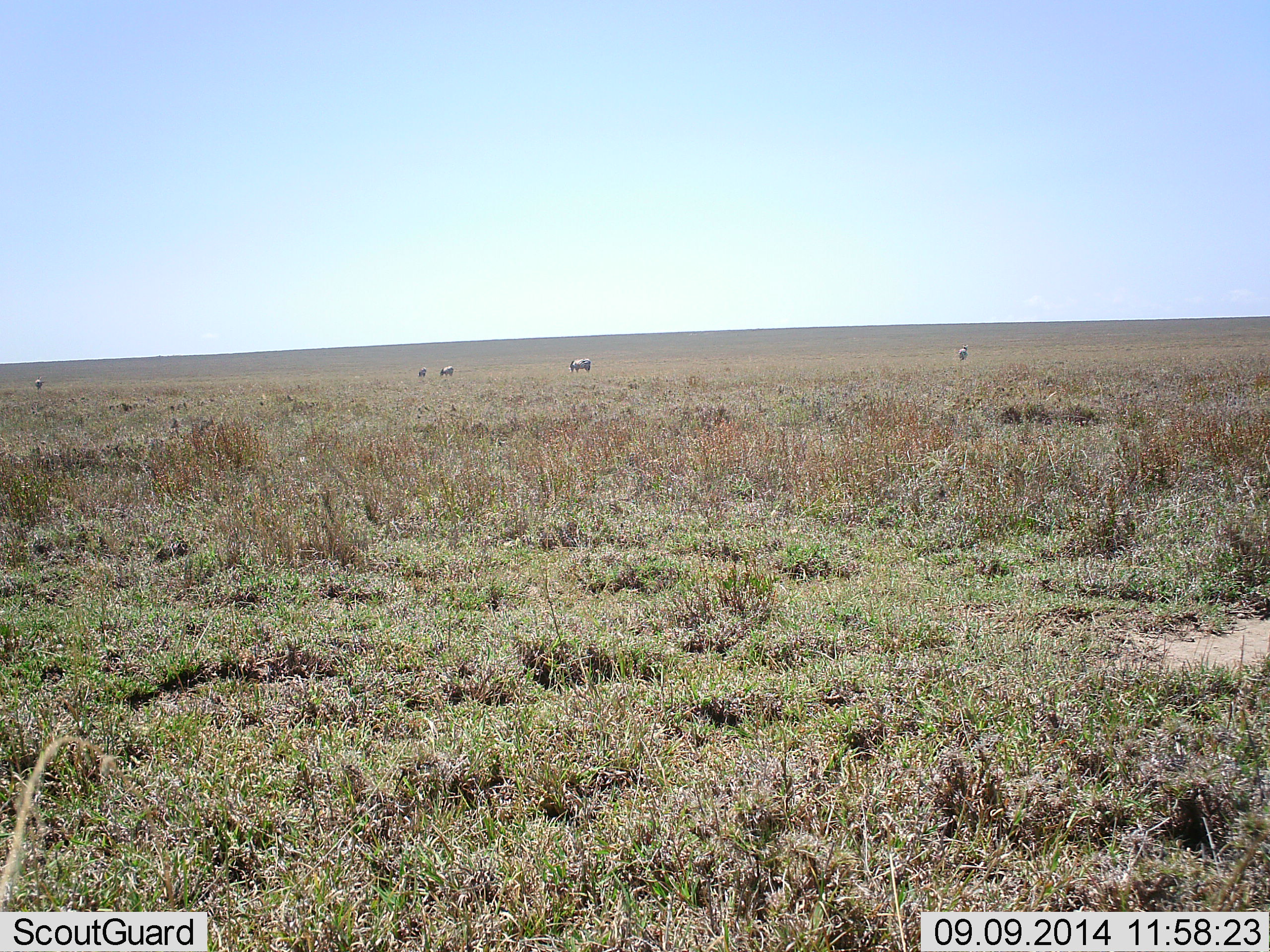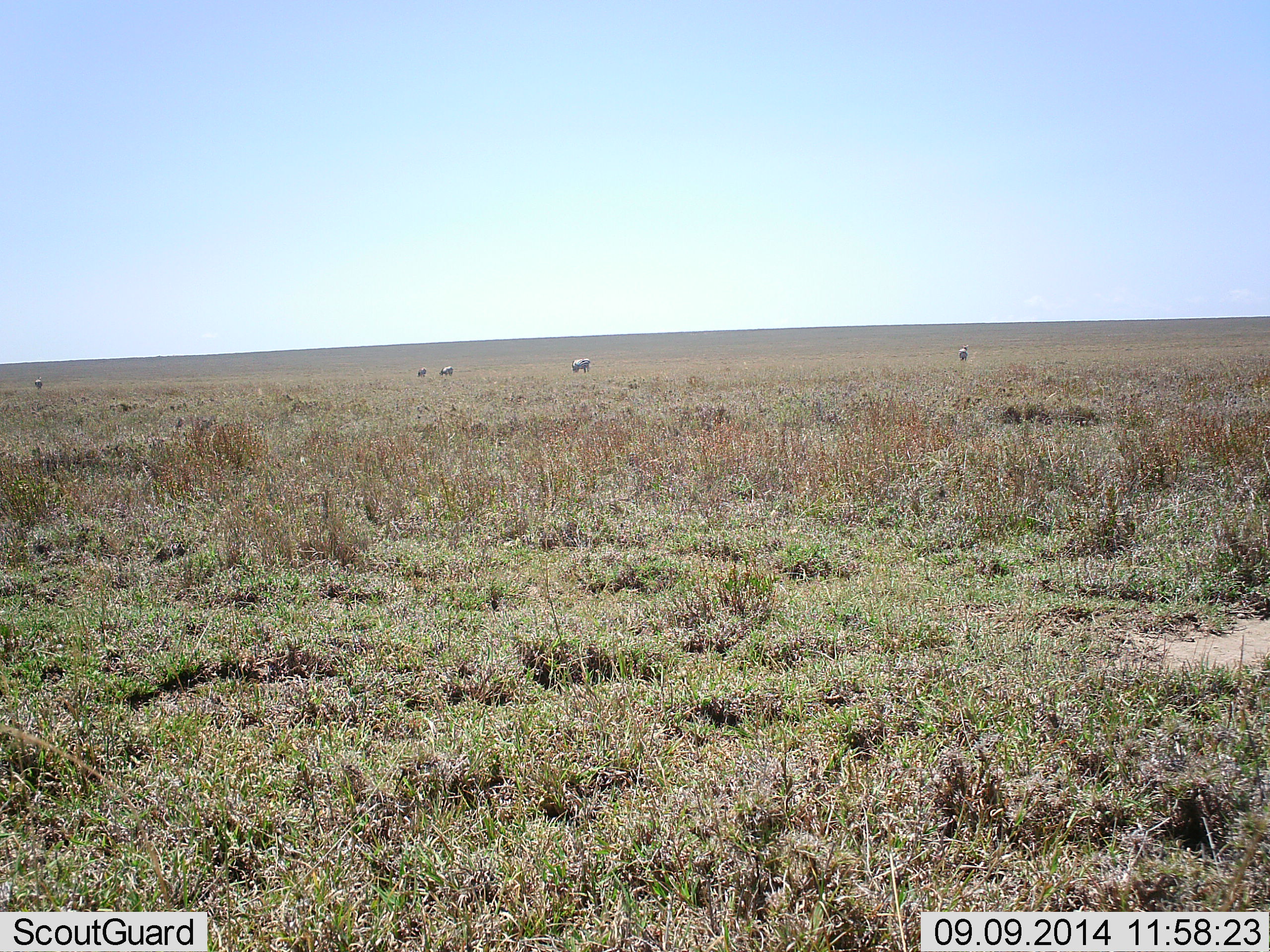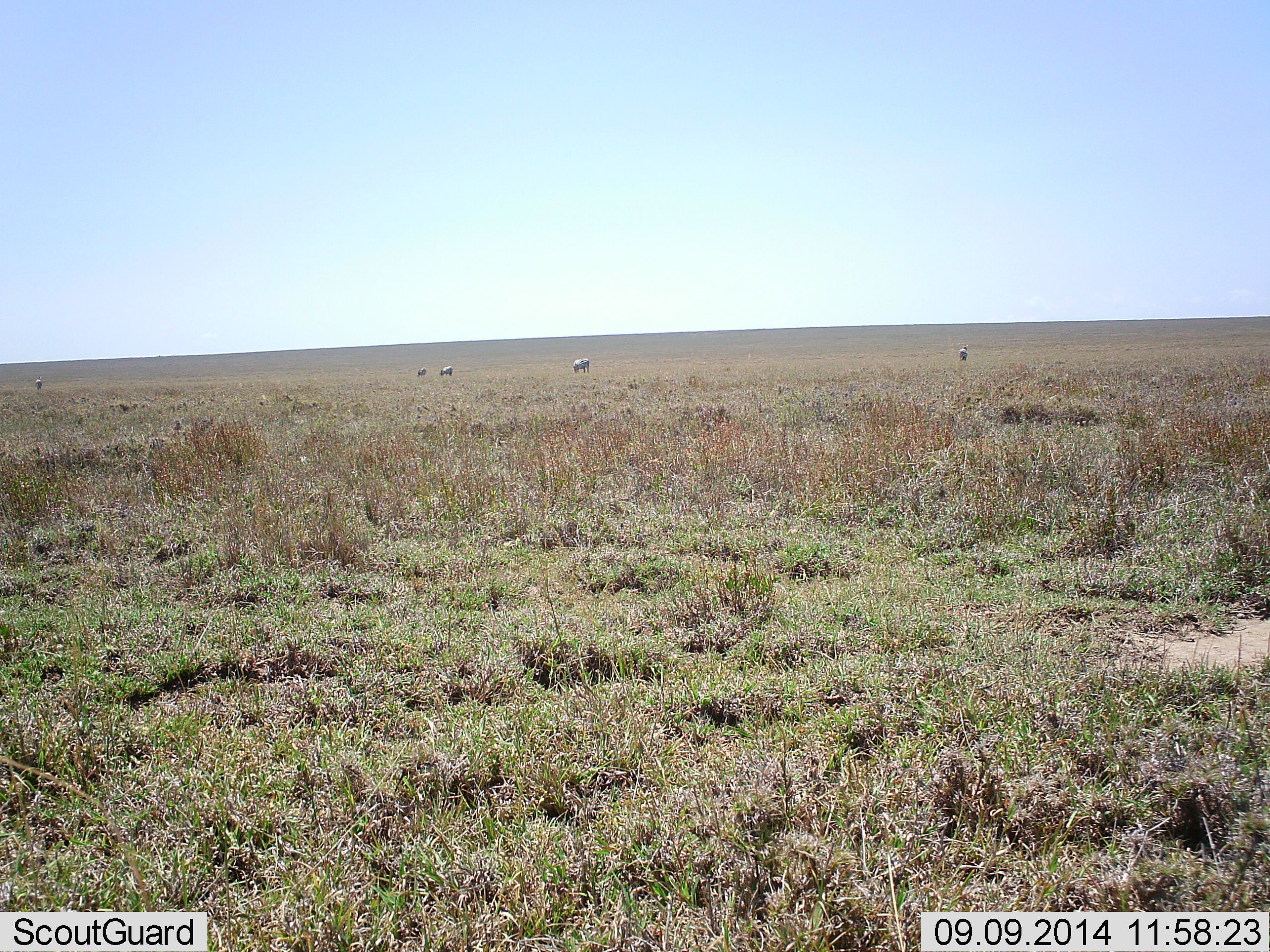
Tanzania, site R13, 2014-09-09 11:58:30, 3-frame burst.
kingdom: Animalia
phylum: Chordata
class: Mammalia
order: Artiodactyla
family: Bovidae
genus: Connochaetes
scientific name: Connochaetes taurinus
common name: blue wildebeest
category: wildebeest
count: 5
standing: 33%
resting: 0%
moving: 0%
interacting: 0%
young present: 0%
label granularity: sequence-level